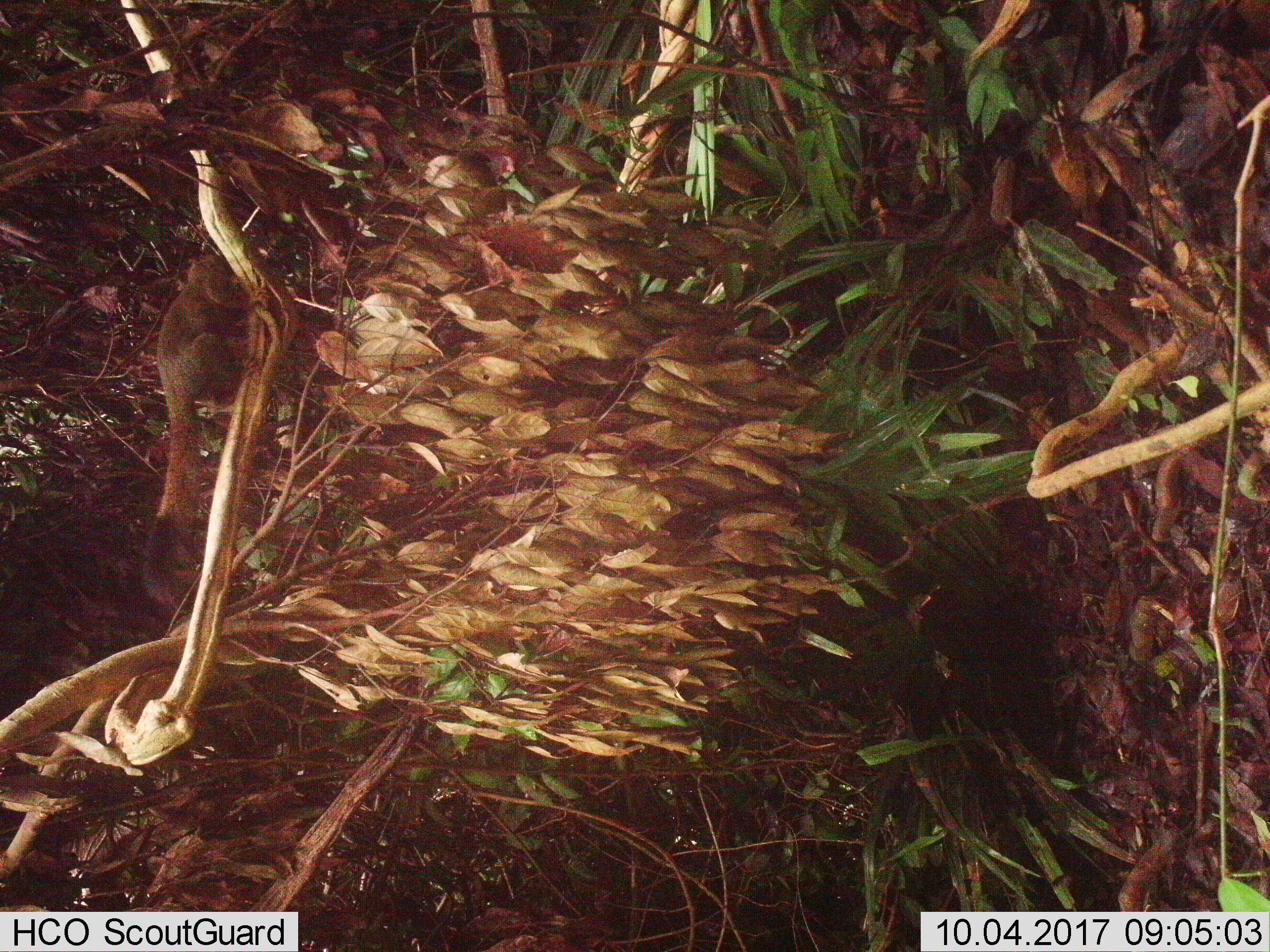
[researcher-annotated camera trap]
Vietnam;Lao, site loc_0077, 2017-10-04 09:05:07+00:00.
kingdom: Animalia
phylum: Chordata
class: Mammalia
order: Rodentia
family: Sciuridae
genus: Callosciurus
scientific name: Callosciurus erythraeus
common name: pallas's squirrel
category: pallass squirrel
Pallass squirrel (pallas's squirrel) (Callosciurus erythraeus). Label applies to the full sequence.